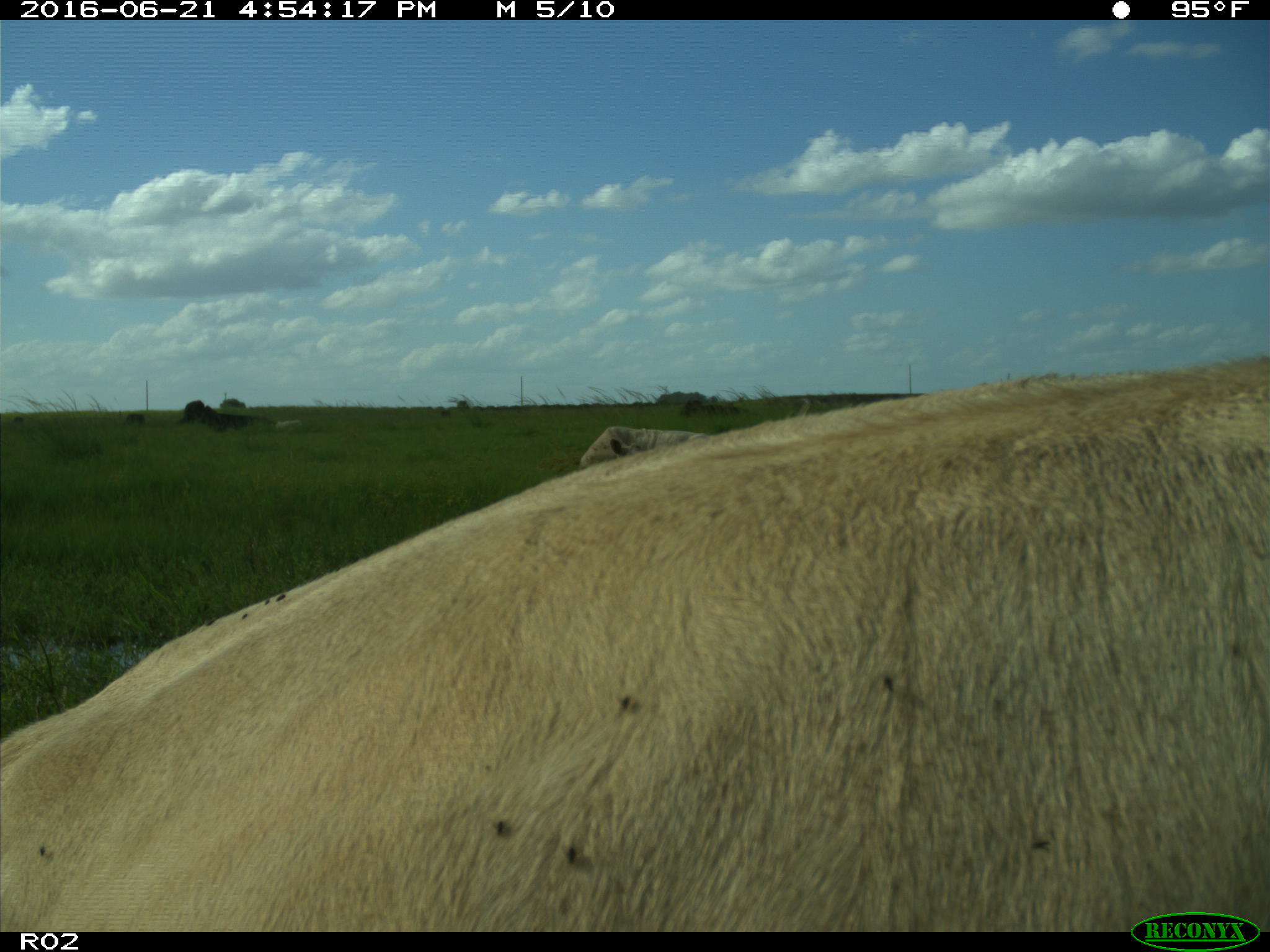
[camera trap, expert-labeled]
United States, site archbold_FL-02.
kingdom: Animalia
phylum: Chordata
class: Mammalia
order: Artiodactyla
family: Bovidae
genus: Bos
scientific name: Bos taurus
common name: domestic cow